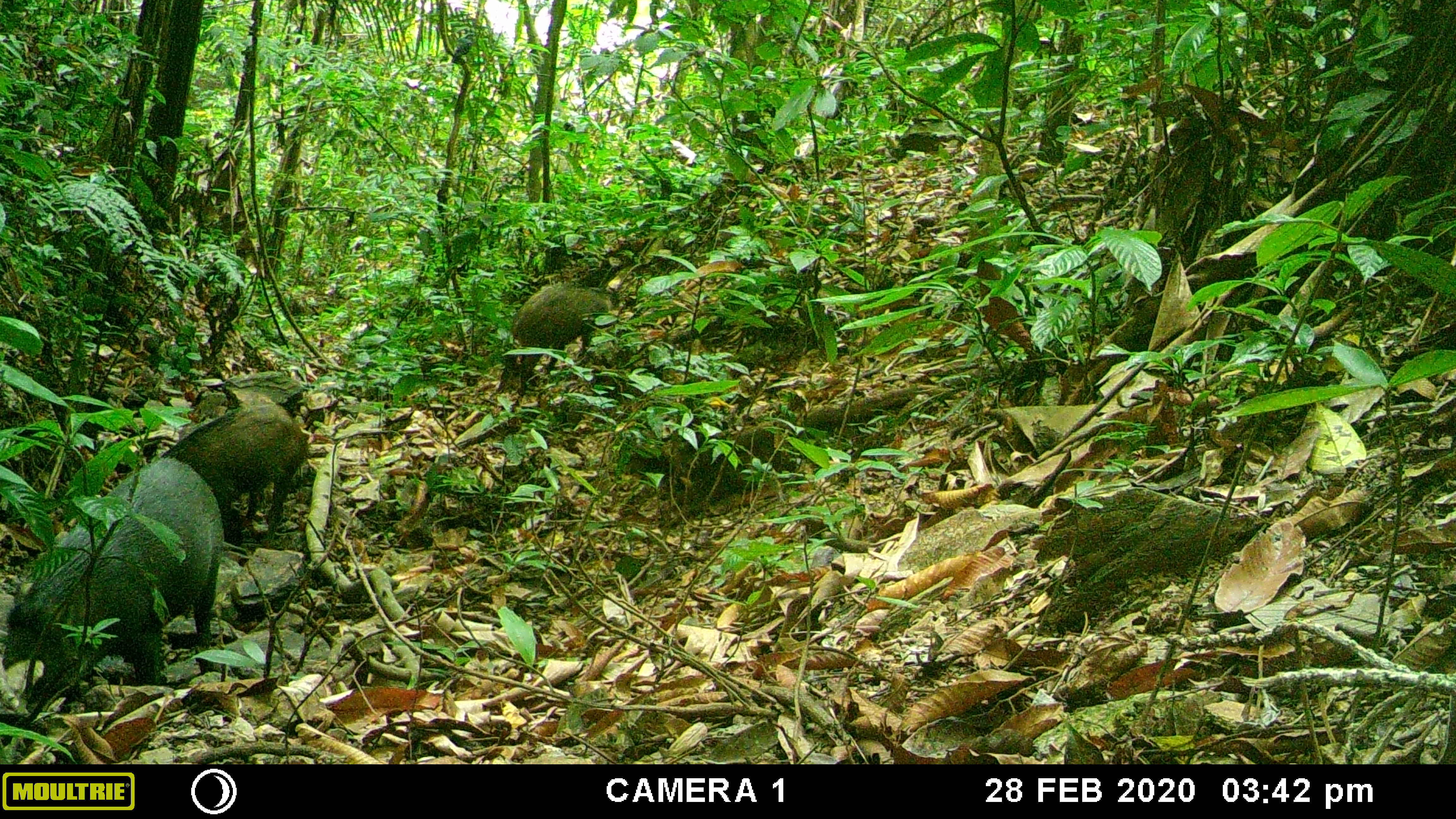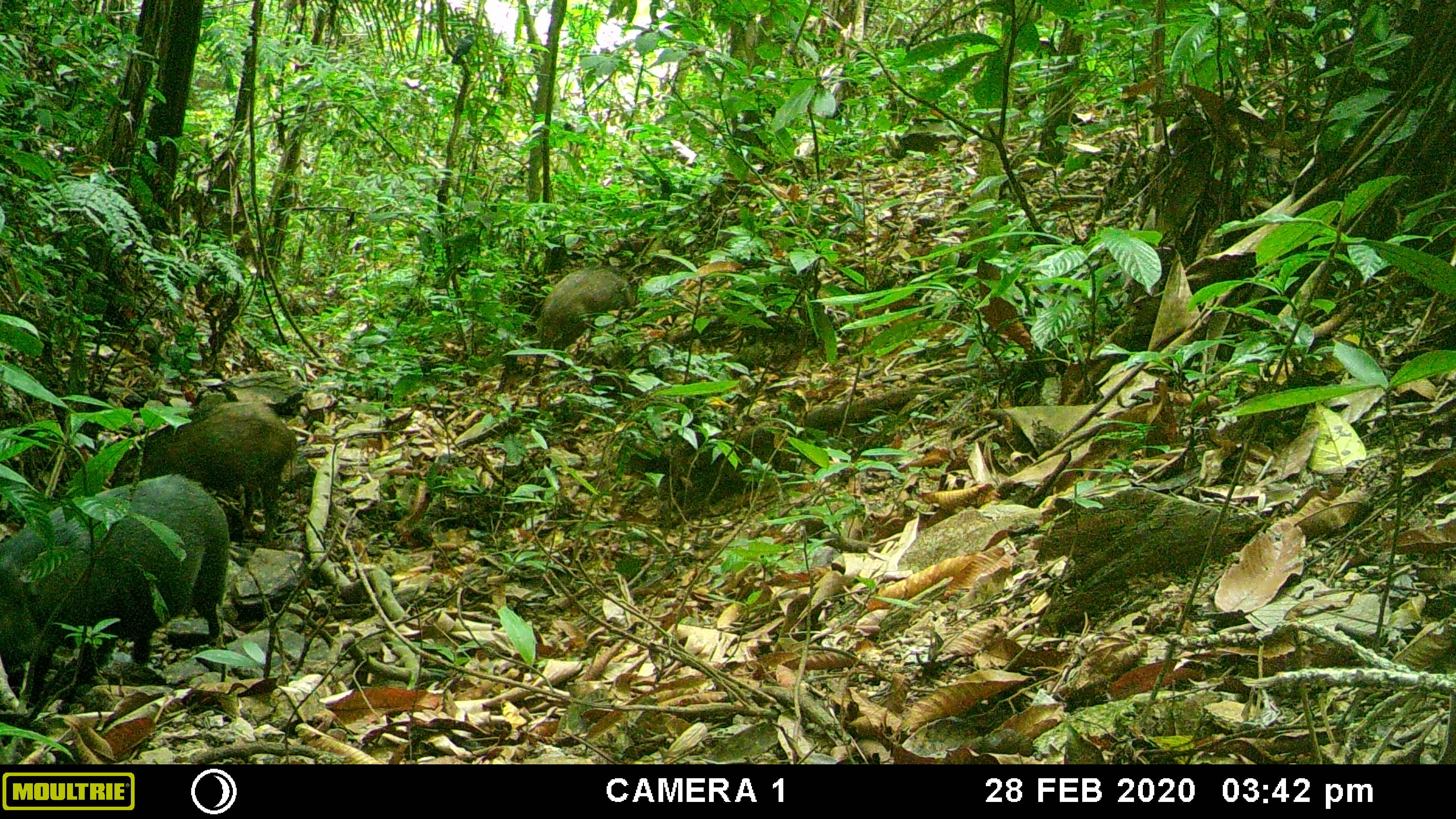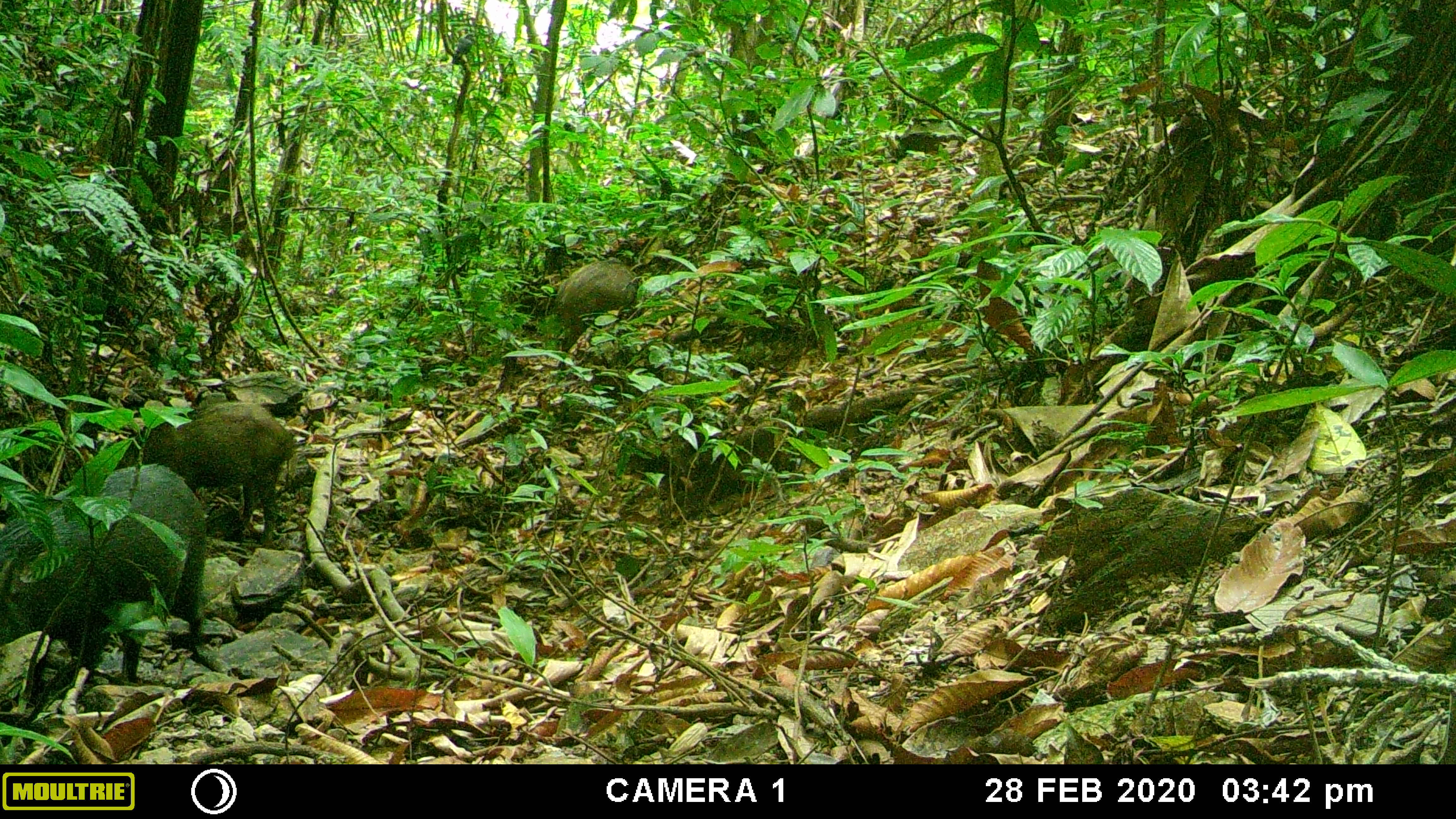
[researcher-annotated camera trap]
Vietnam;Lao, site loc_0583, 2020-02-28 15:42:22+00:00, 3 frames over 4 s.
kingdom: Animalia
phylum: Chordata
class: Mammalia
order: Artiodactyla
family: Suidae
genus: Sus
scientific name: Sus scrofa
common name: eurasian wild pig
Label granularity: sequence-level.